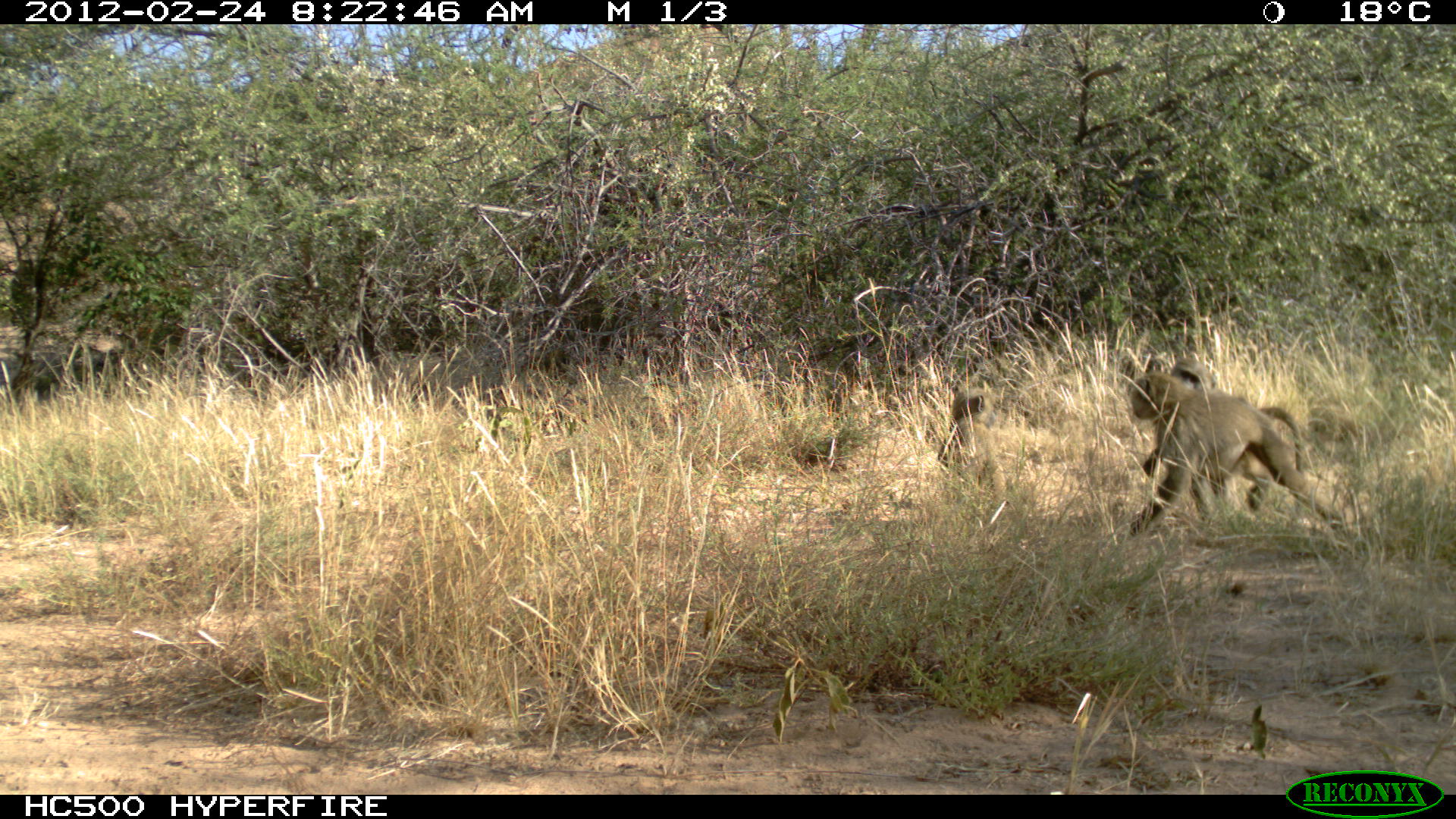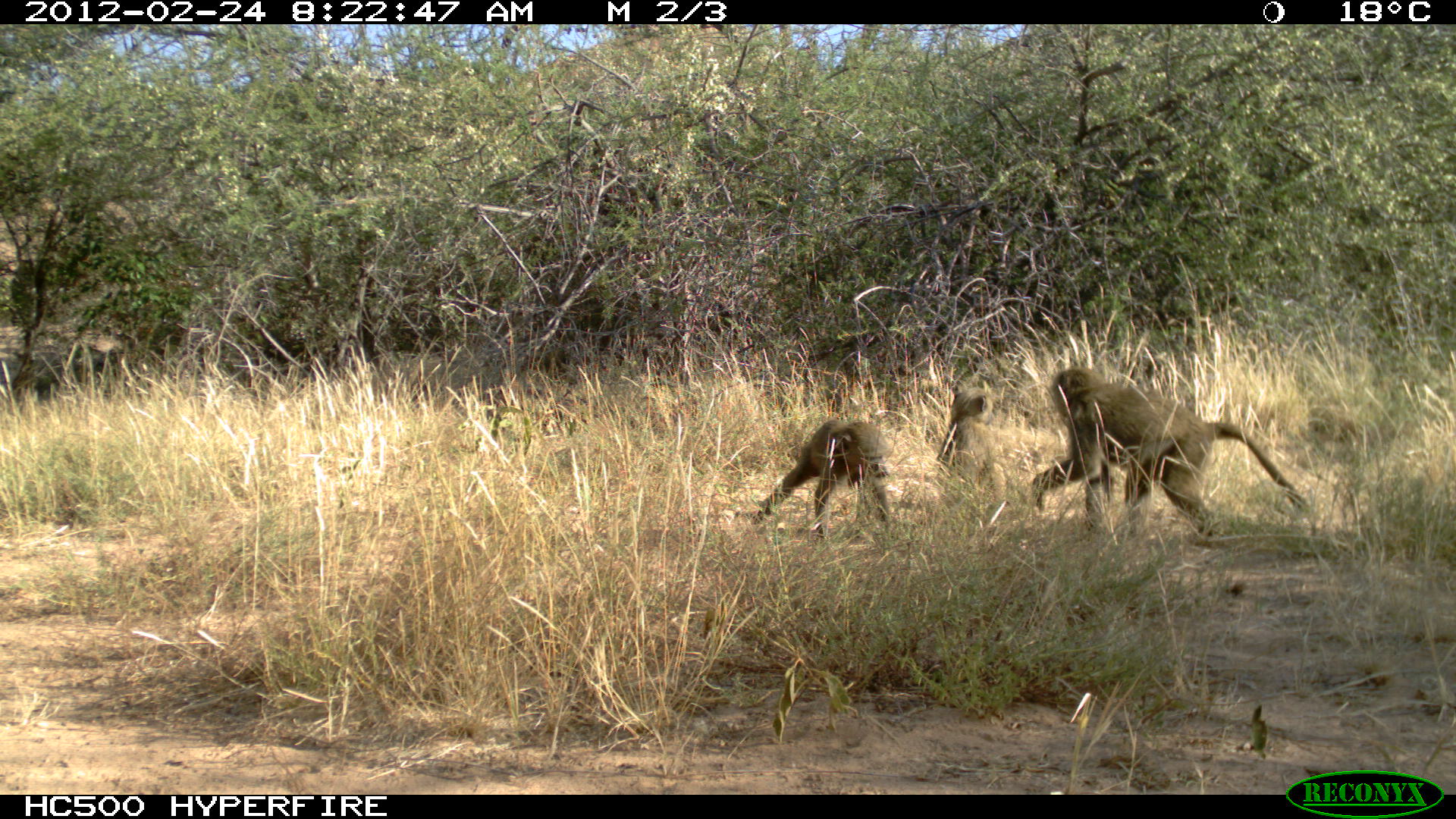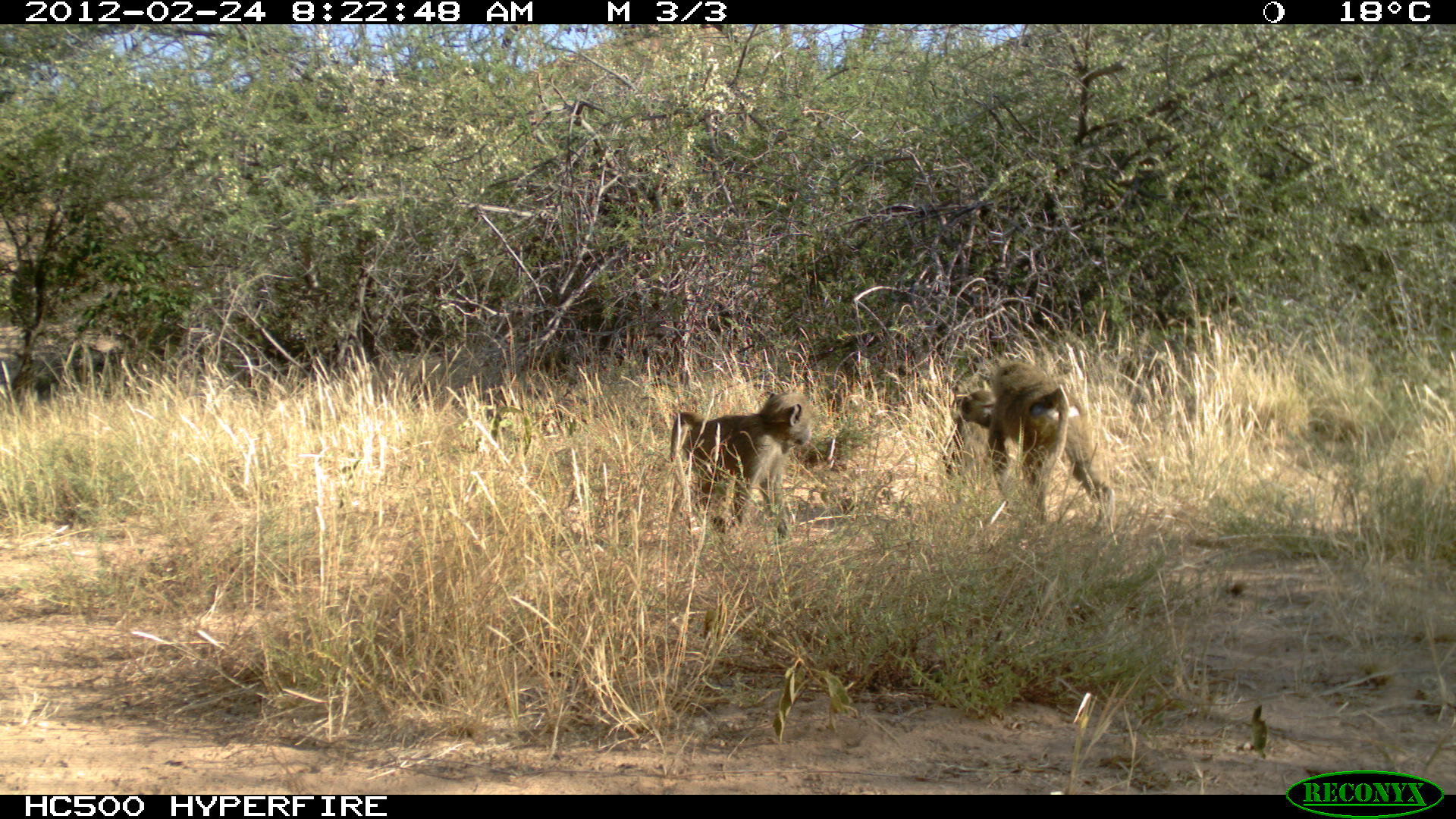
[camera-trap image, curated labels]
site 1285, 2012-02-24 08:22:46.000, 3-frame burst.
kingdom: Animalia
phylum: Chordata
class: Mammalia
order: Primates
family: Cercopithecidae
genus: Papio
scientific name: Papio anubis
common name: olive baboon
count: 3